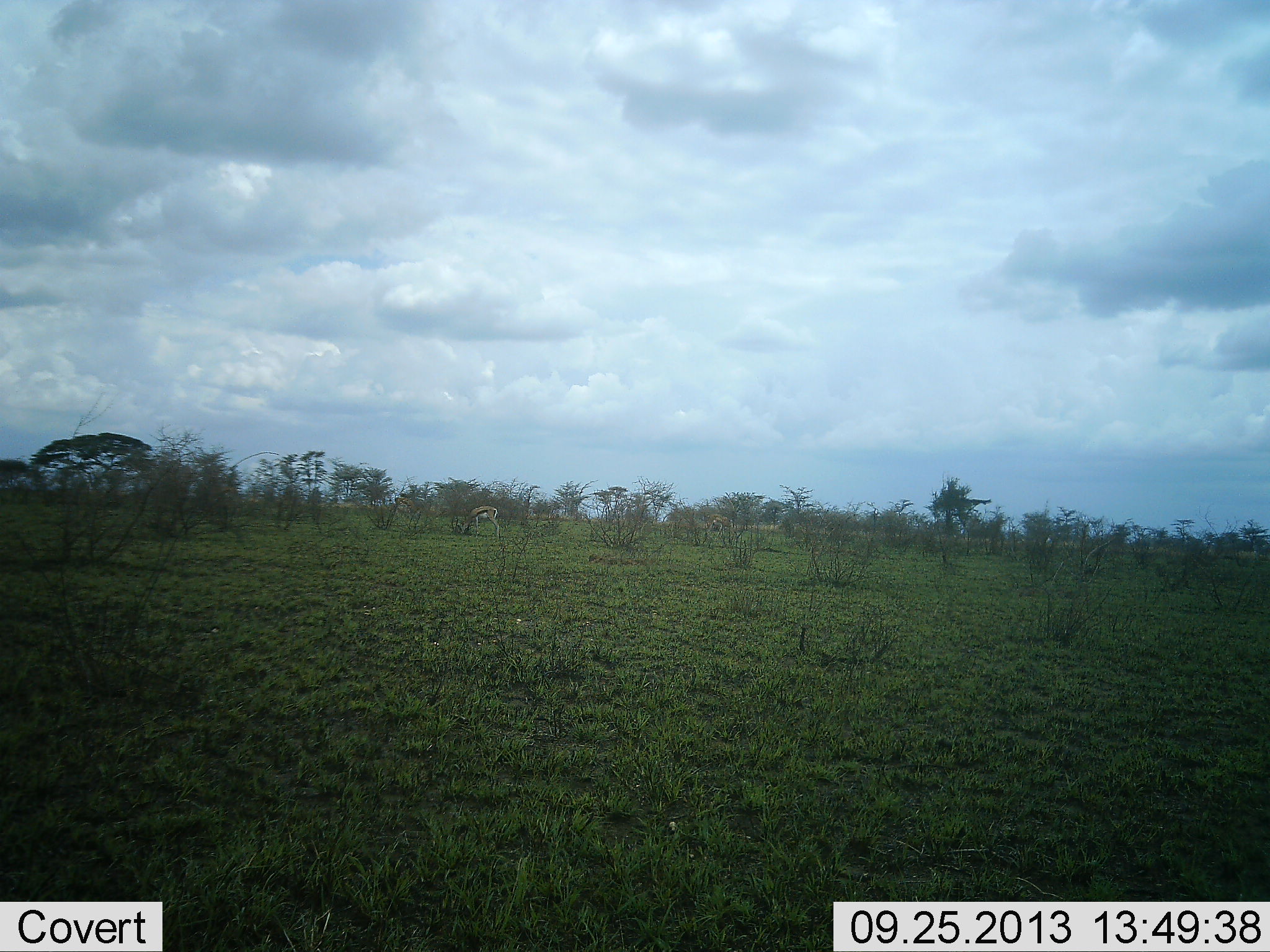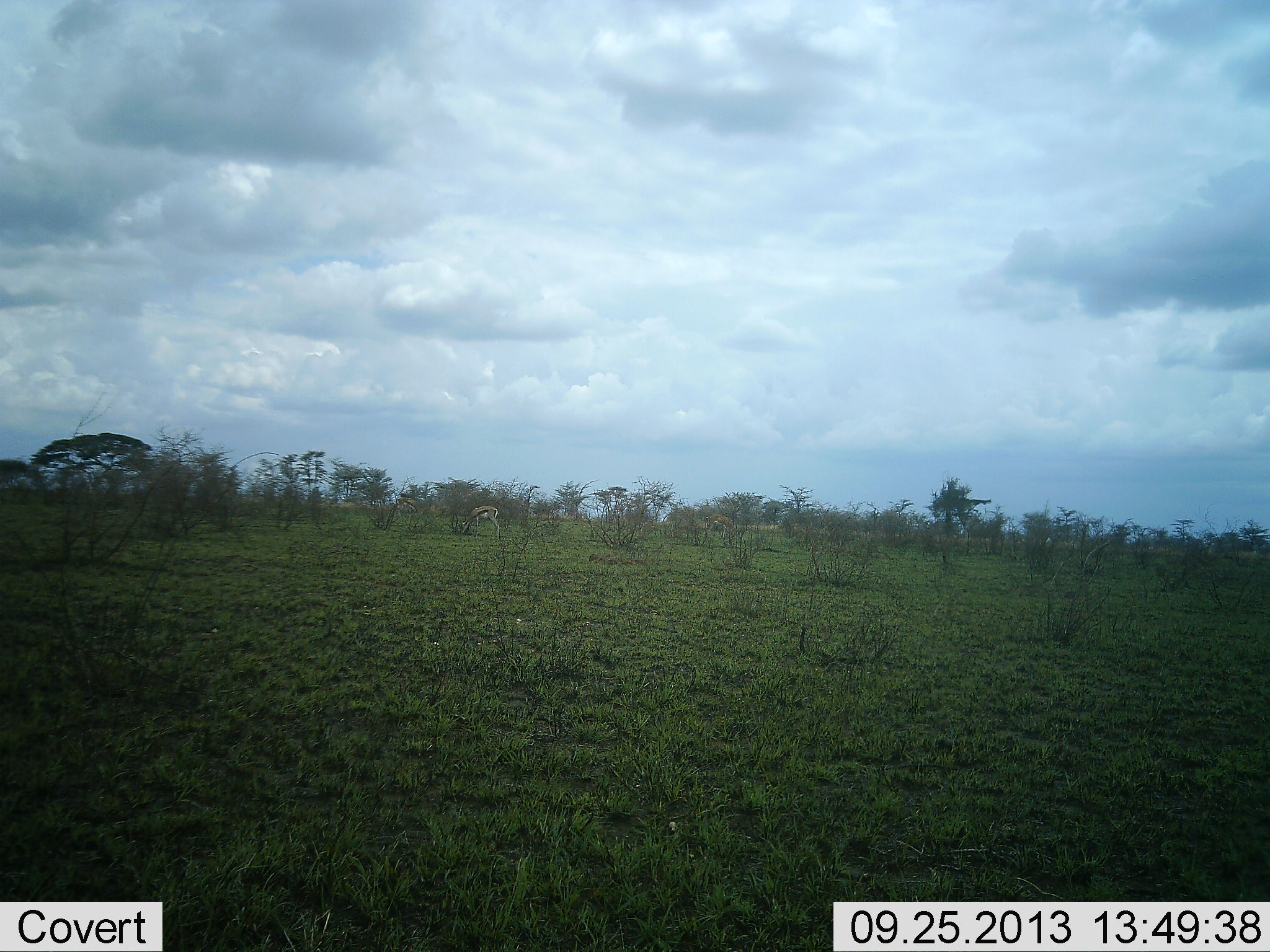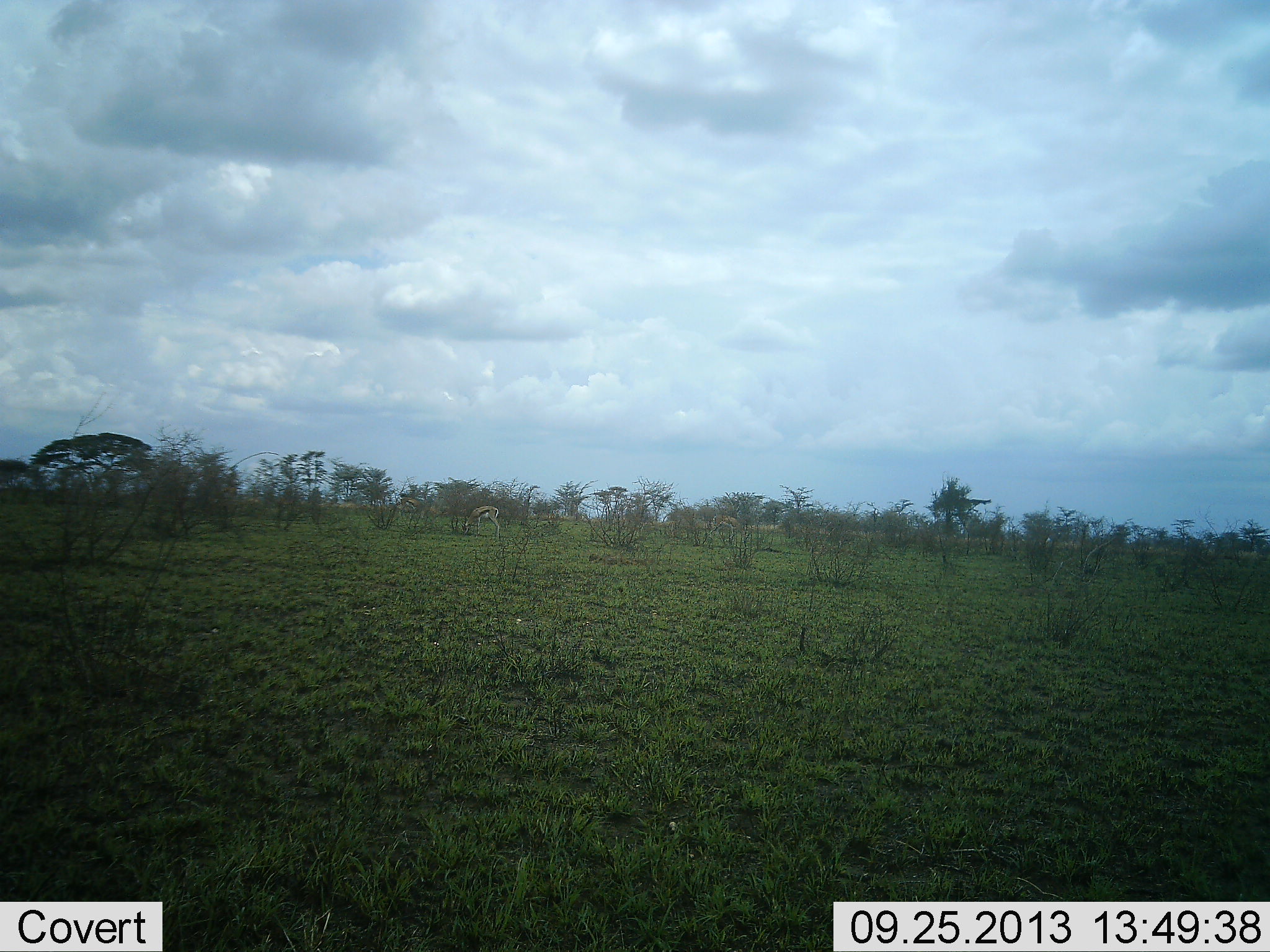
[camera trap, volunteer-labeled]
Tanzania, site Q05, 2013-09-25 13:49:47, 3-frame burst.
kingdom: Animalia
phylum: Chordata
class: Mammalia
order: Artiodactyla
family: Bovidae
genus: Eudorcas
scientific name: Eudorcas thomsonii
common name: thomson's gazelle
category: gazellethomsons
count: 1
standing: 30%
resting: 0%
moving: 20%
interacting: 0%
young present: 0%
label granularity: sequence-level